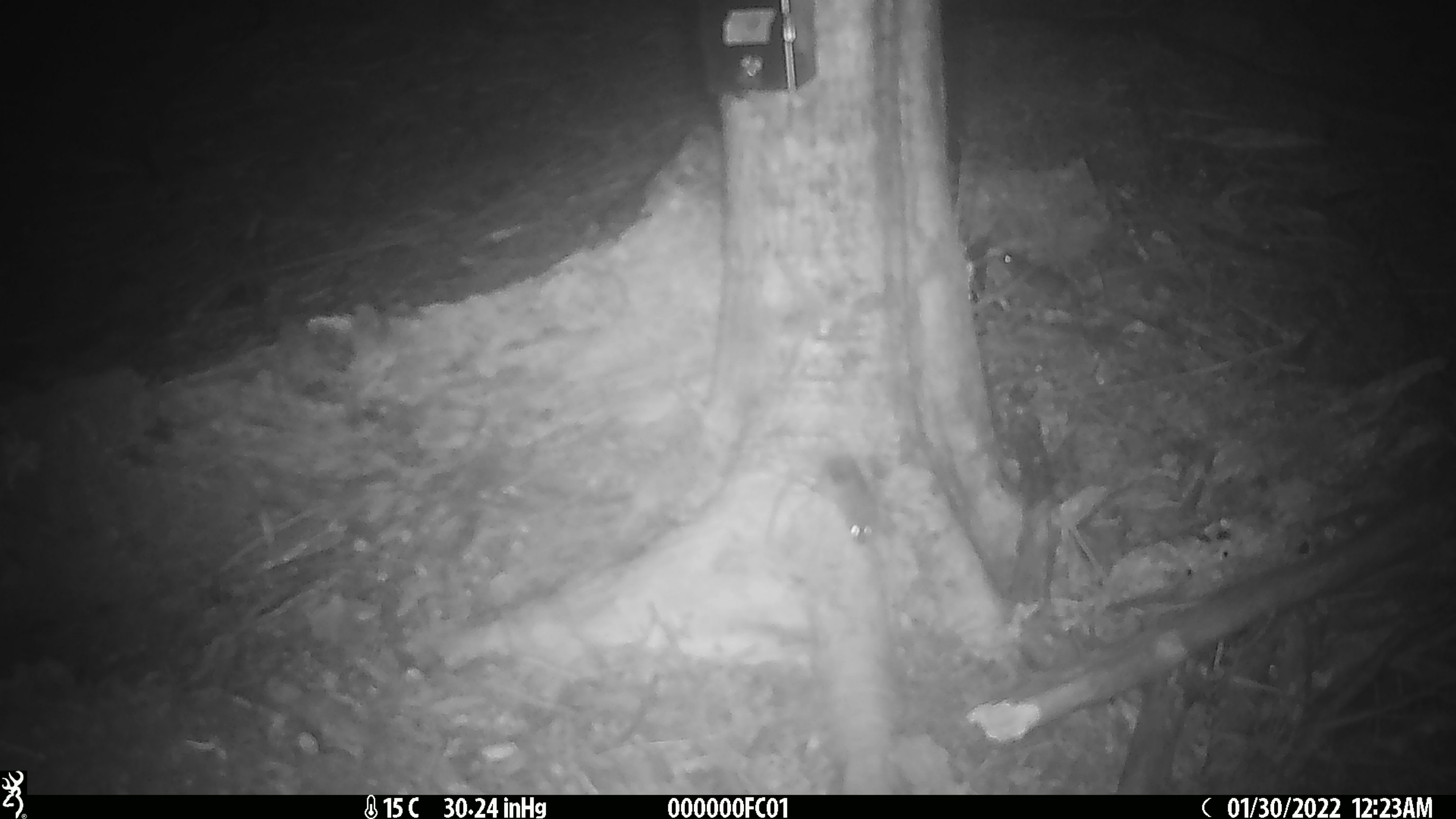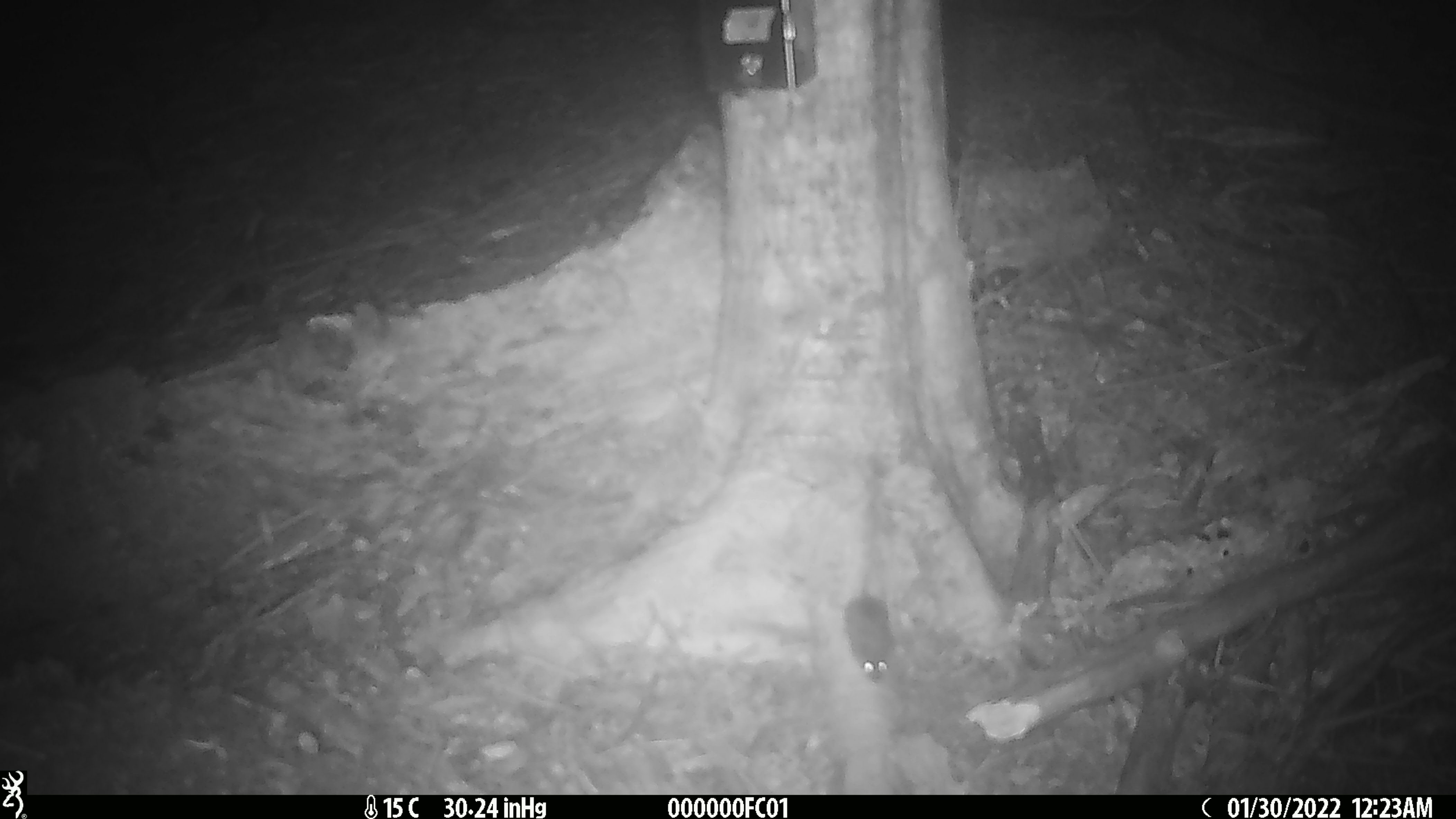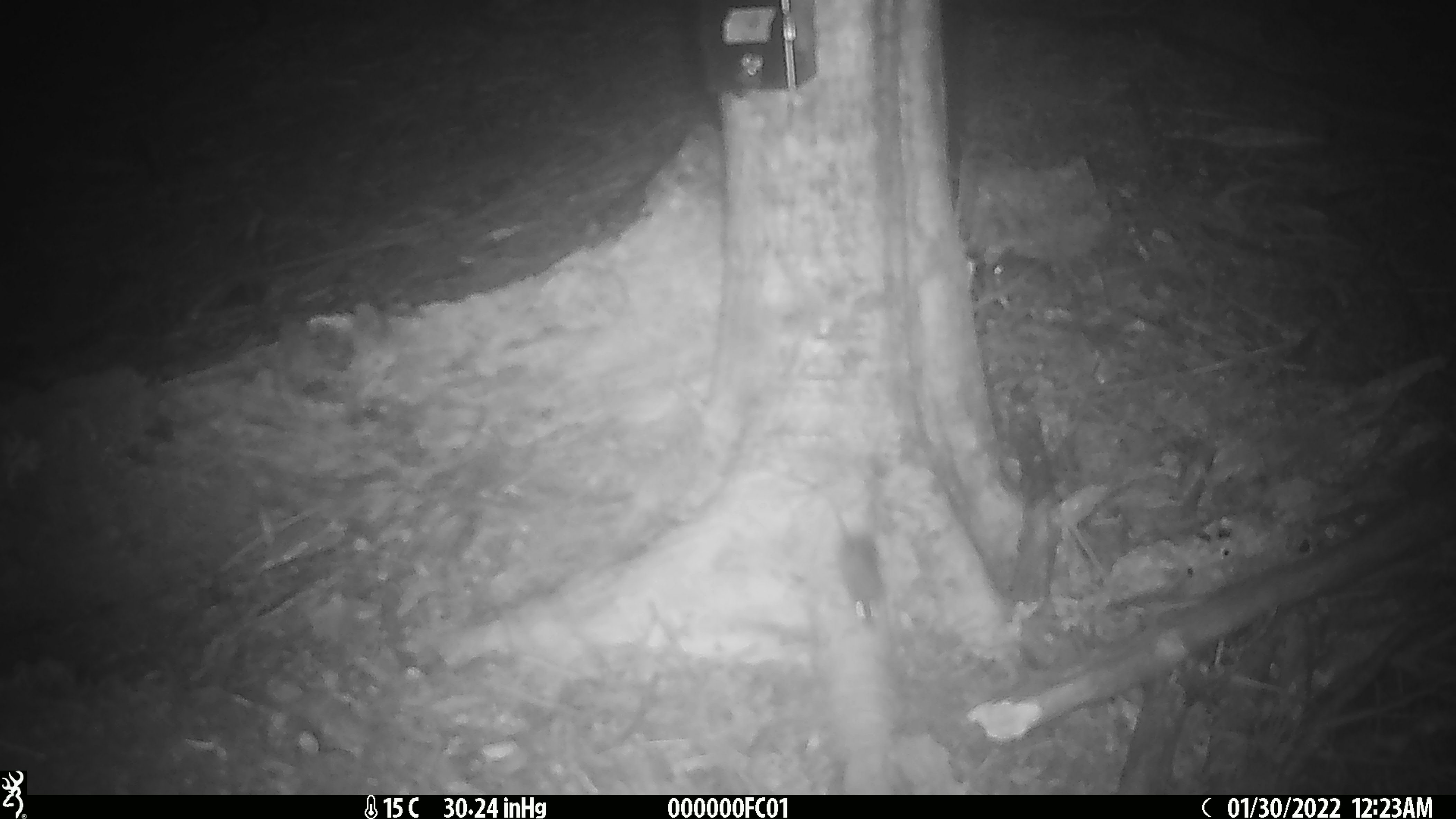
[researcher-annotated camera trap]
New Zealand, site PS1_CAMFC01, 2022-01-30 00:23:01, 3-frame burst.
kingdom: Animalia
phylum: Chordata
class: Mammalia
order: Rodentia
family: Muridae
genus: Mus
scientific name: Mus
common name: mouse